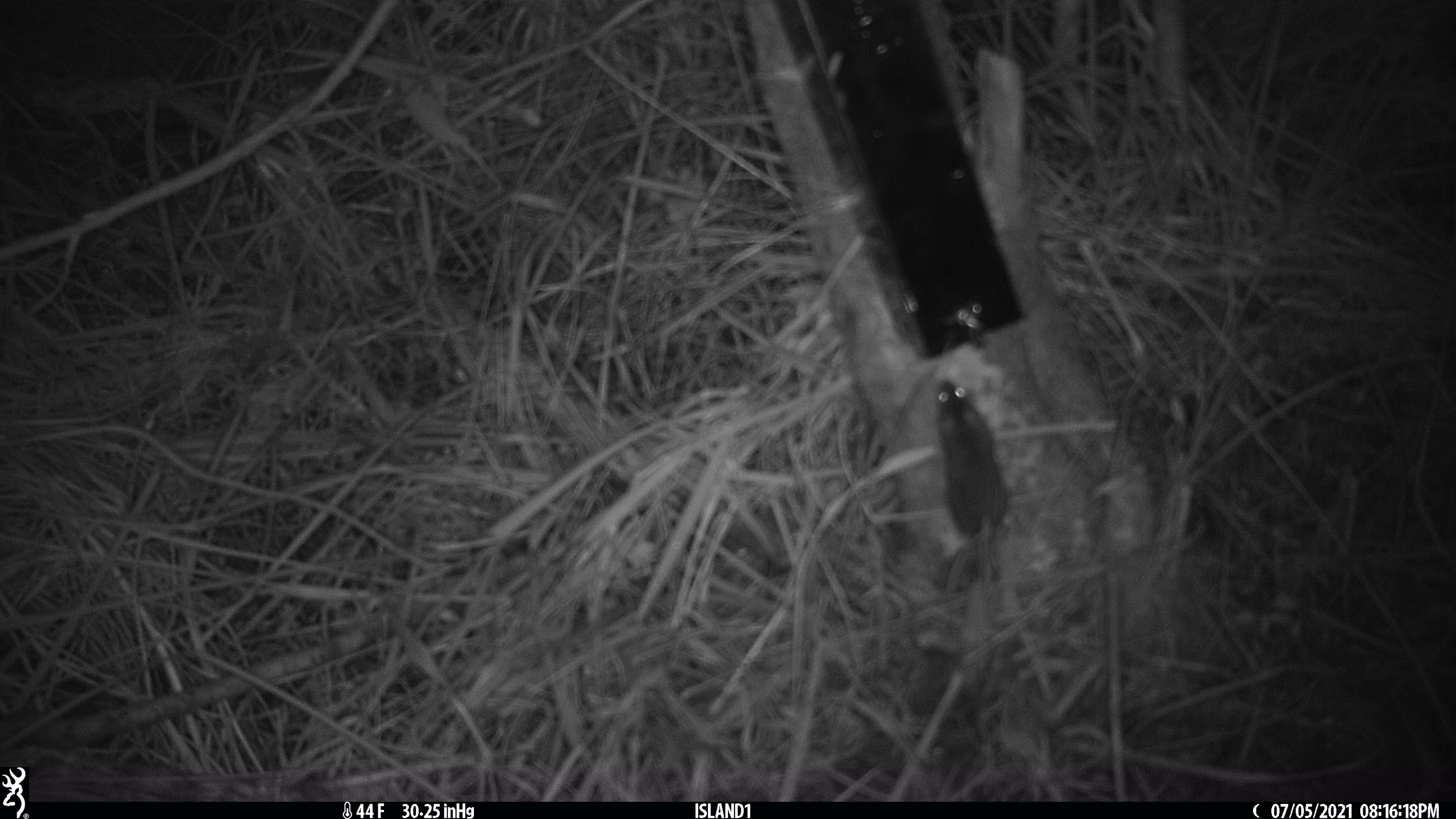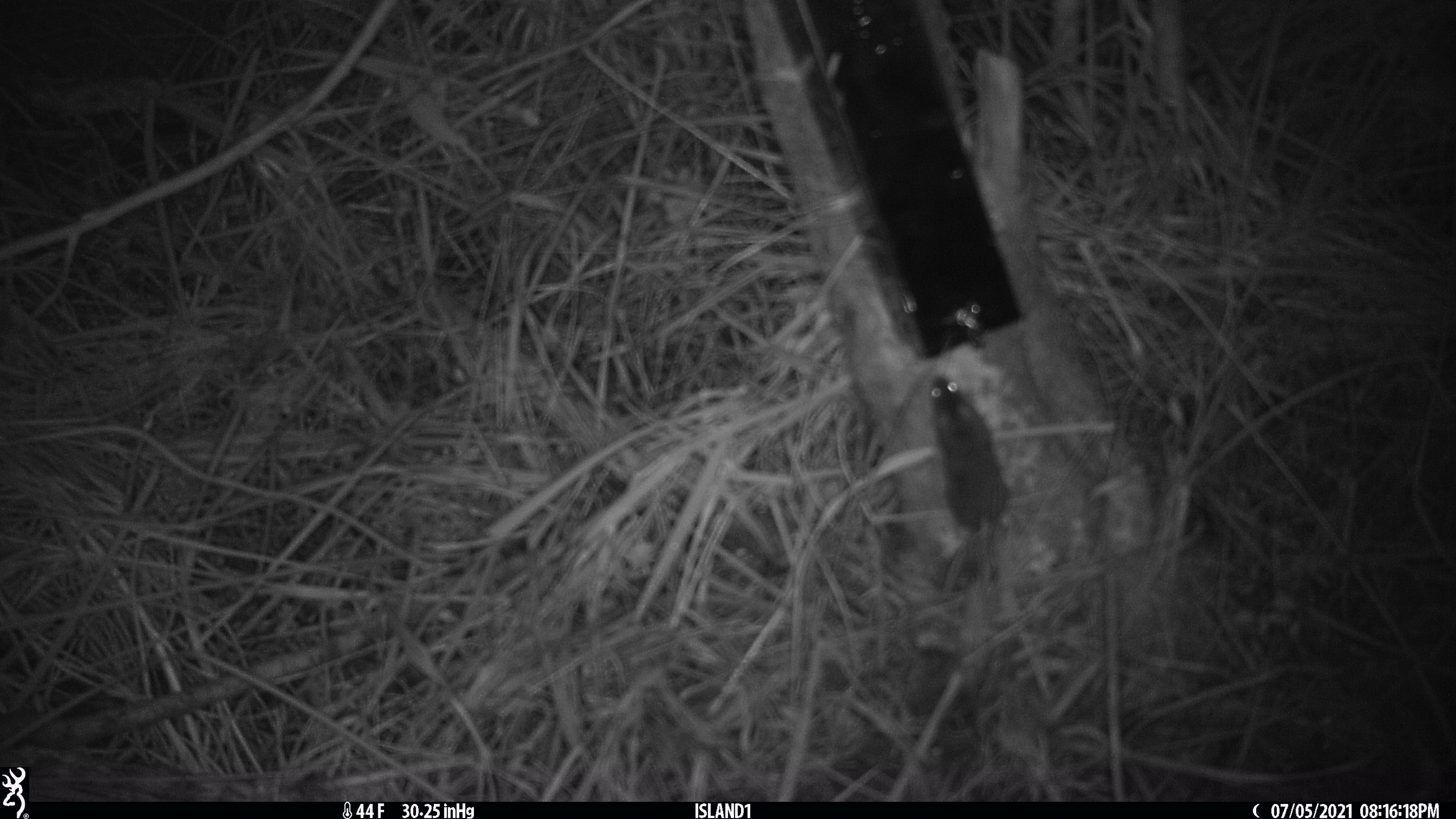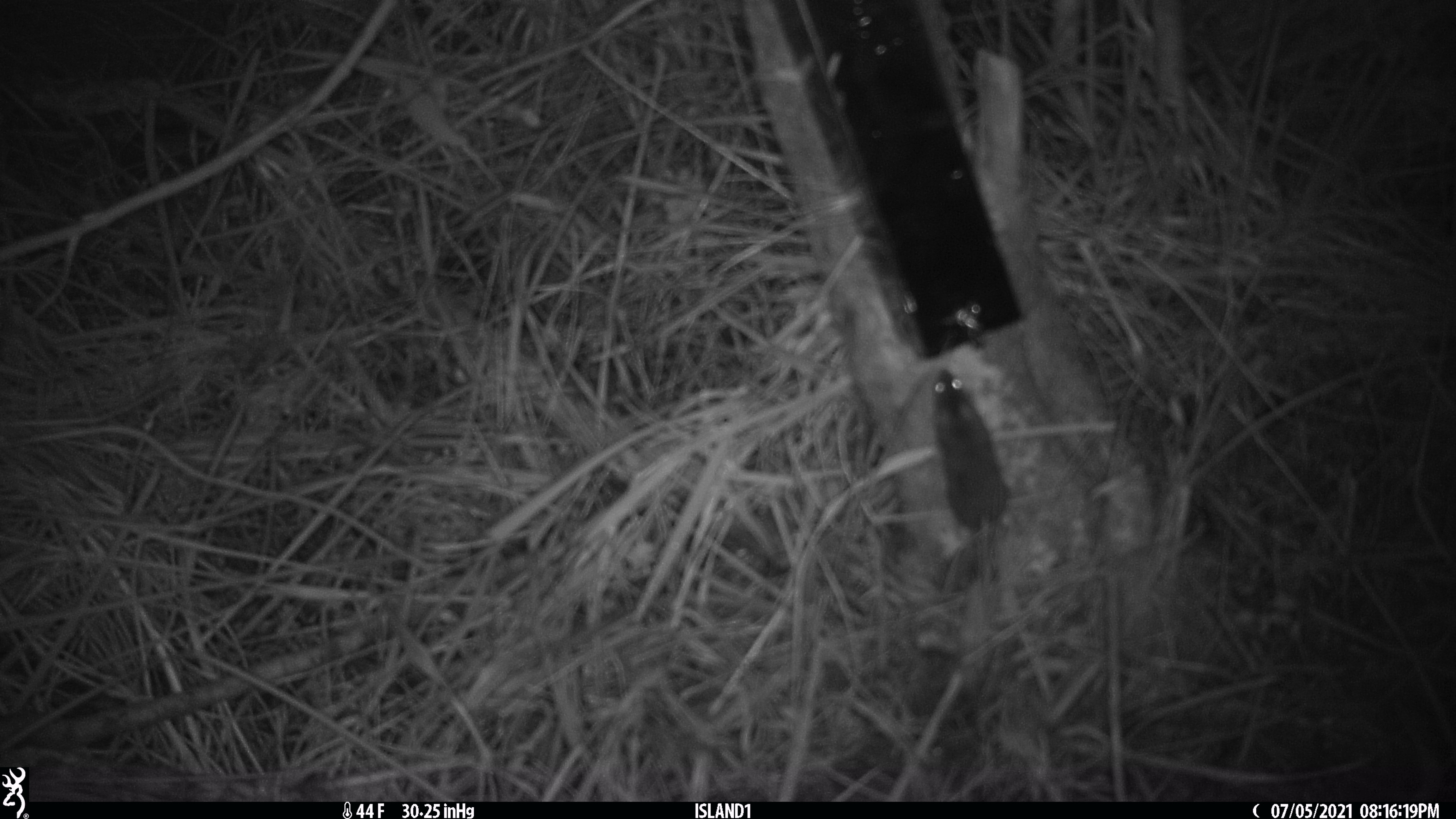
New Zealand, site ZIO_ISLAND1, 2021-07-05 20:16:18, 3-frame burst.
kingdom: Animalia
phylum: Chordata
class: Mammalia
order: Rodentia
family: Muridae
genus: Mus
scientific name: Mus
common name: mouse